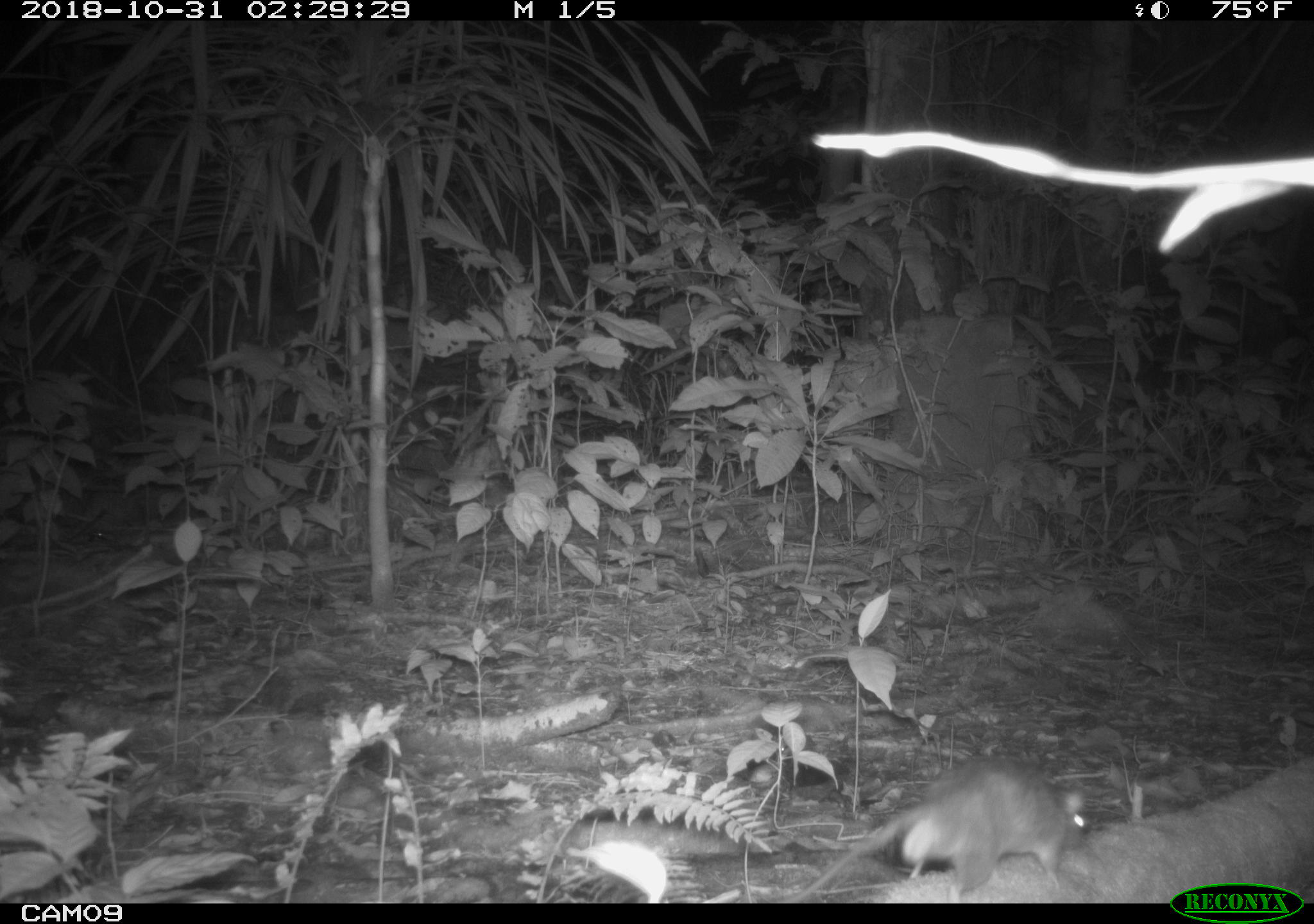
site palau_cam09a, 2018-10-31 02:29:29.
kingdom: Animalia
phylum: Chordata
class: Mammalia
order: Rodentia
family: Muridae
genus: Rattus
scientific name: Rattus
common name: rat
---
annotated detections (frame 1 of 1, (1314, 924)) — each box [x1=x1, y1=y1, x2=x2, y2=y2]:
rat: [x1=759, y1=753, x2=1087, y2=898]